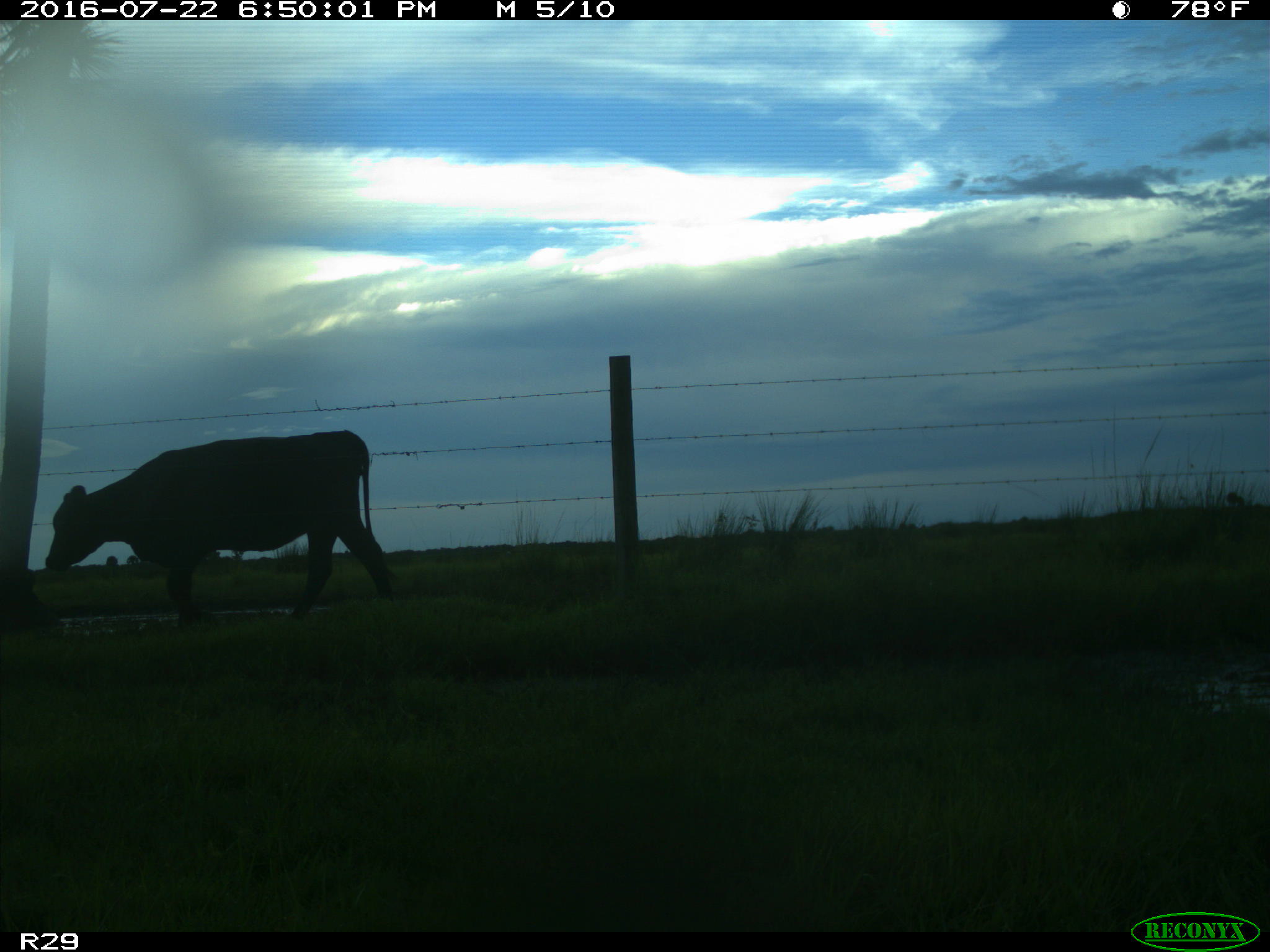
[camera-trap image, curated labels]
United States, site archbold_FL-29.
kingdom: Animalia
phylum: Chordata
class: Mammalia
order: Artiodactyla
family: Bovidae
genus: Bos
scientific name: Bos taurus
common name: domestic cow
Bos taurus (domestic cow).